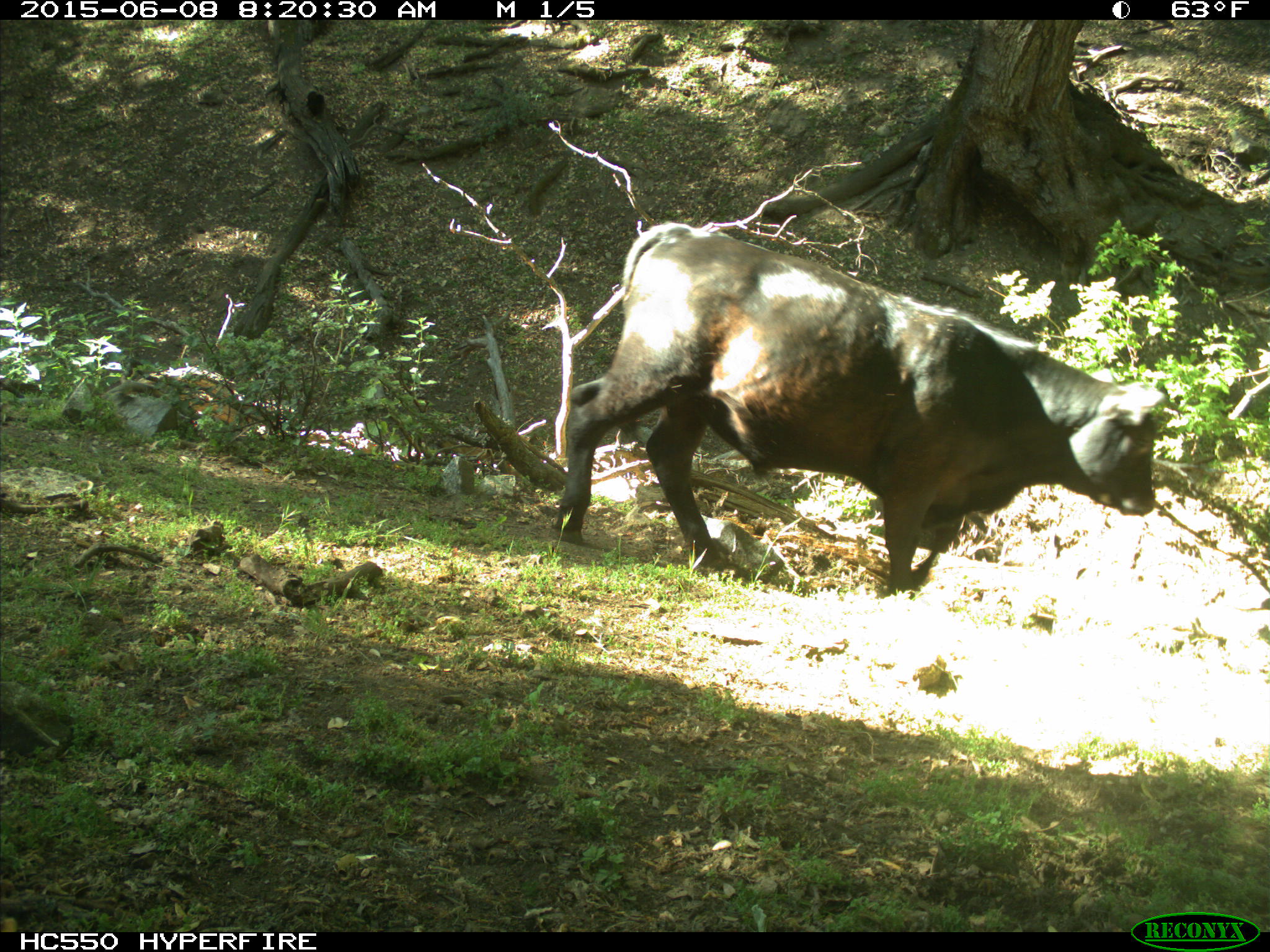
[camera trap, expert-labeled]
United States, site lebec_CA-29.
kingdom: Animalia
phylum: Chordata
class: Mammalia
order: Artiodactyla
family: Bovidae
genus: Bos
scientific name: Bos taurus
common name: domestic cow